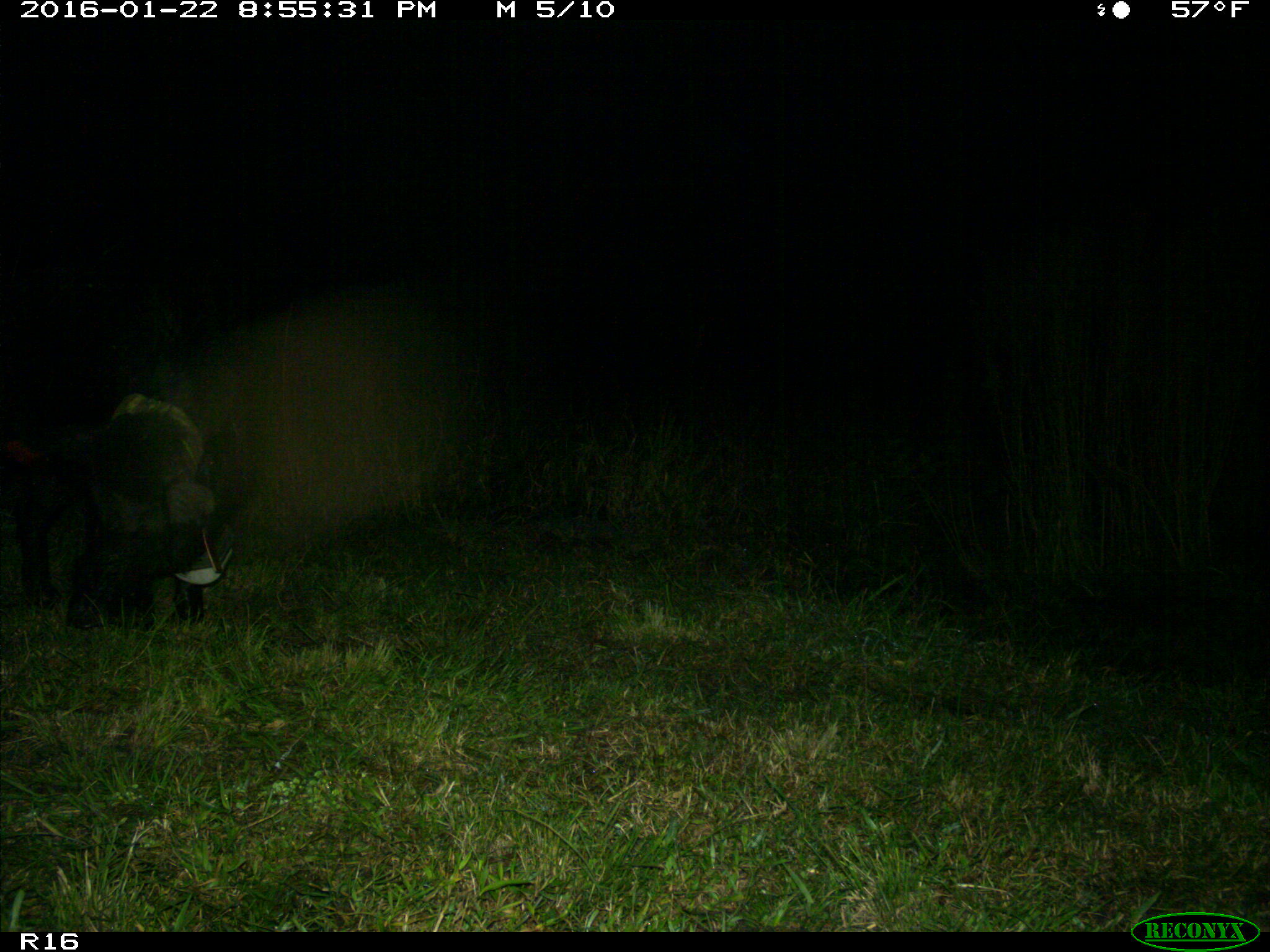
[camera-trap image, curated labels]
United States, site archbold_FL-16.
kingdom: Animalia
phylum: Chordata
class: Mammalia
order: Artiodactyla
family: Suidae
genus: Sus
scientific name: Sus scrofa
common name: wild boar